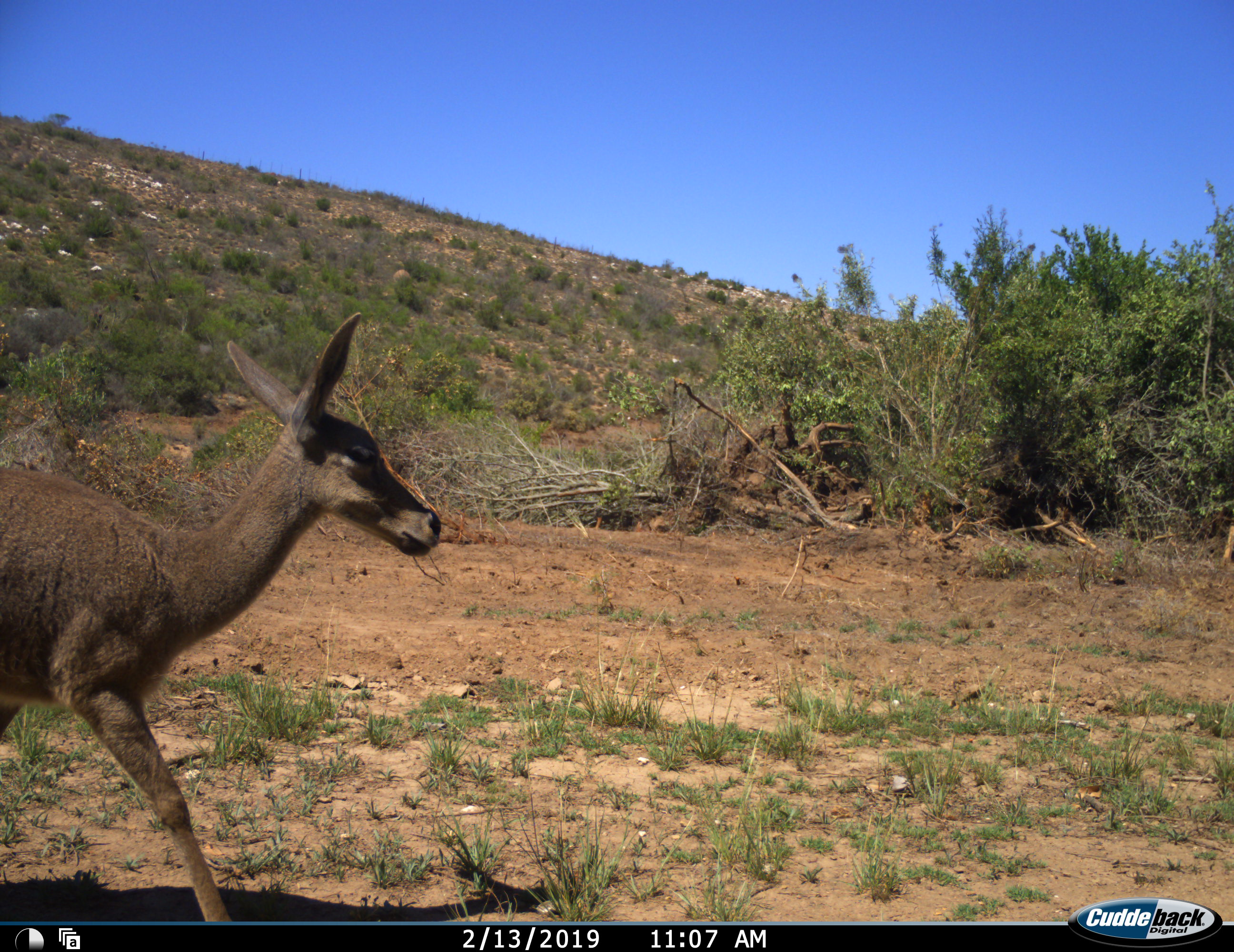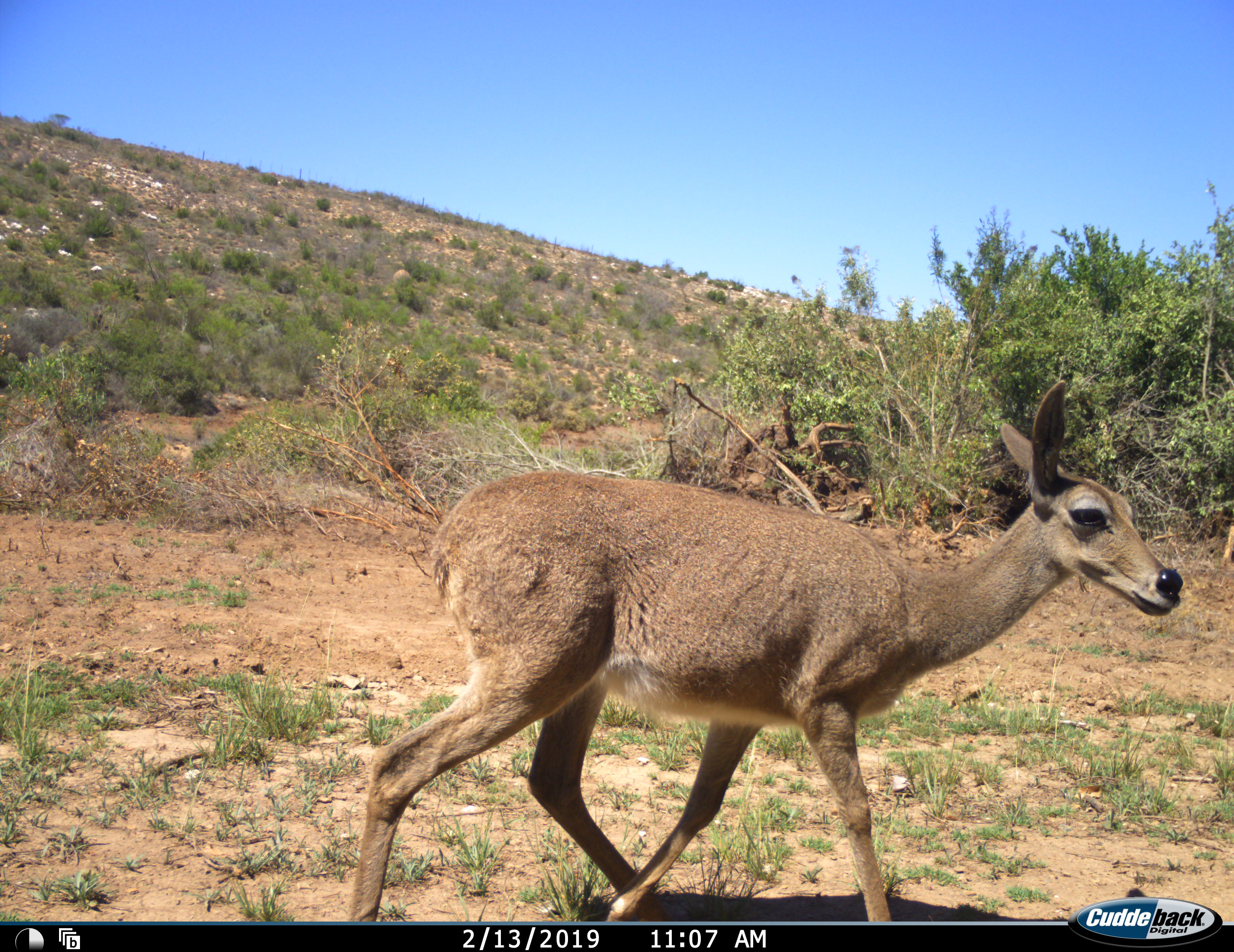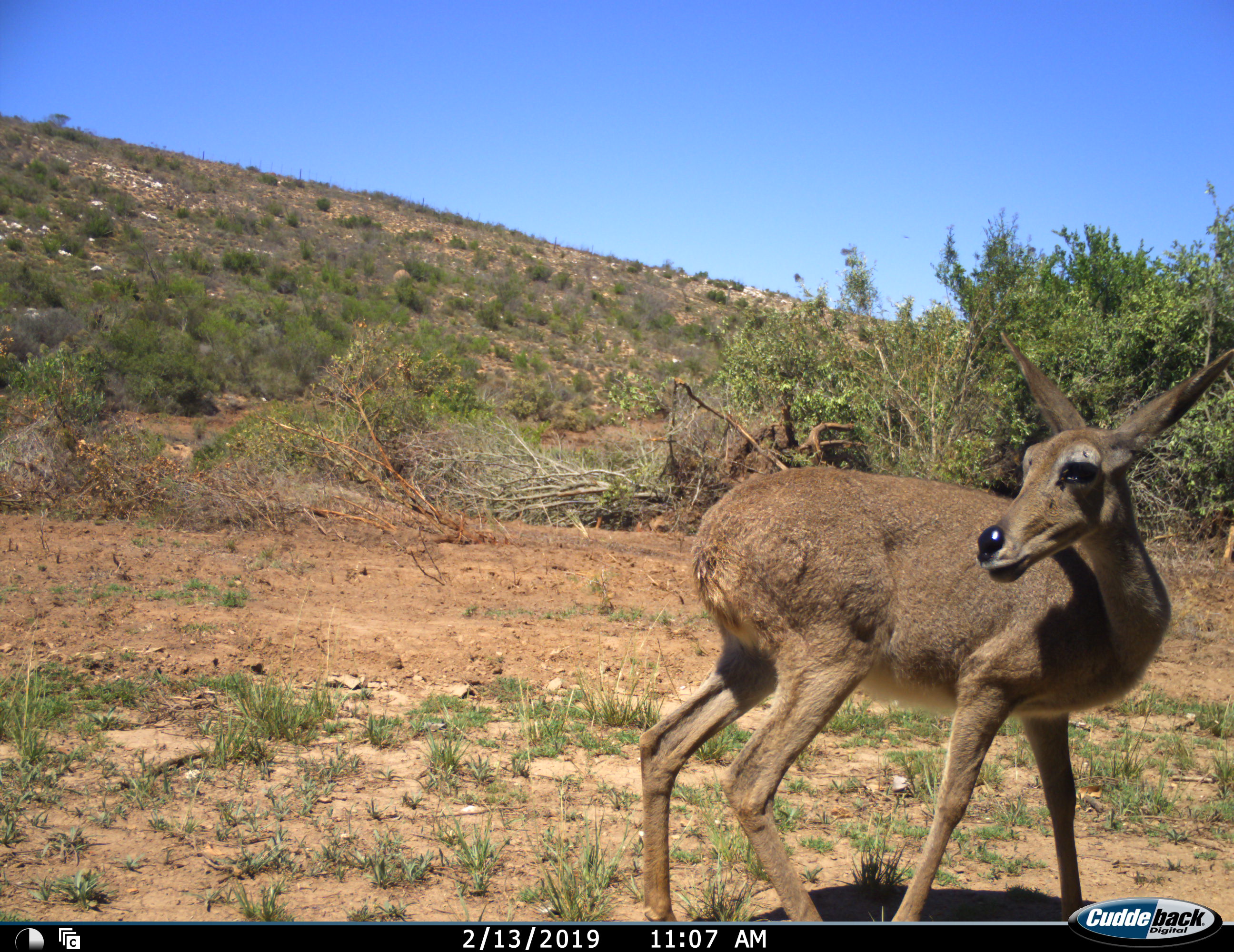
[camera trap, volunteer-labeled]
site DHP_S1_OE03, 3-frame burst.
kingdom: Animalia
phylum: Chordata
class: Mammalia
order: Artiodactyla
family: Bovidae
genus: Pelea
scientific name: Pelea capreolus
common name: grey rhebok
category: rhebokgrey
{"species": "rhebokgrey (grey rhebok) (Pelea capreolus)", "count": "1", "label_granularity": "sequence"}